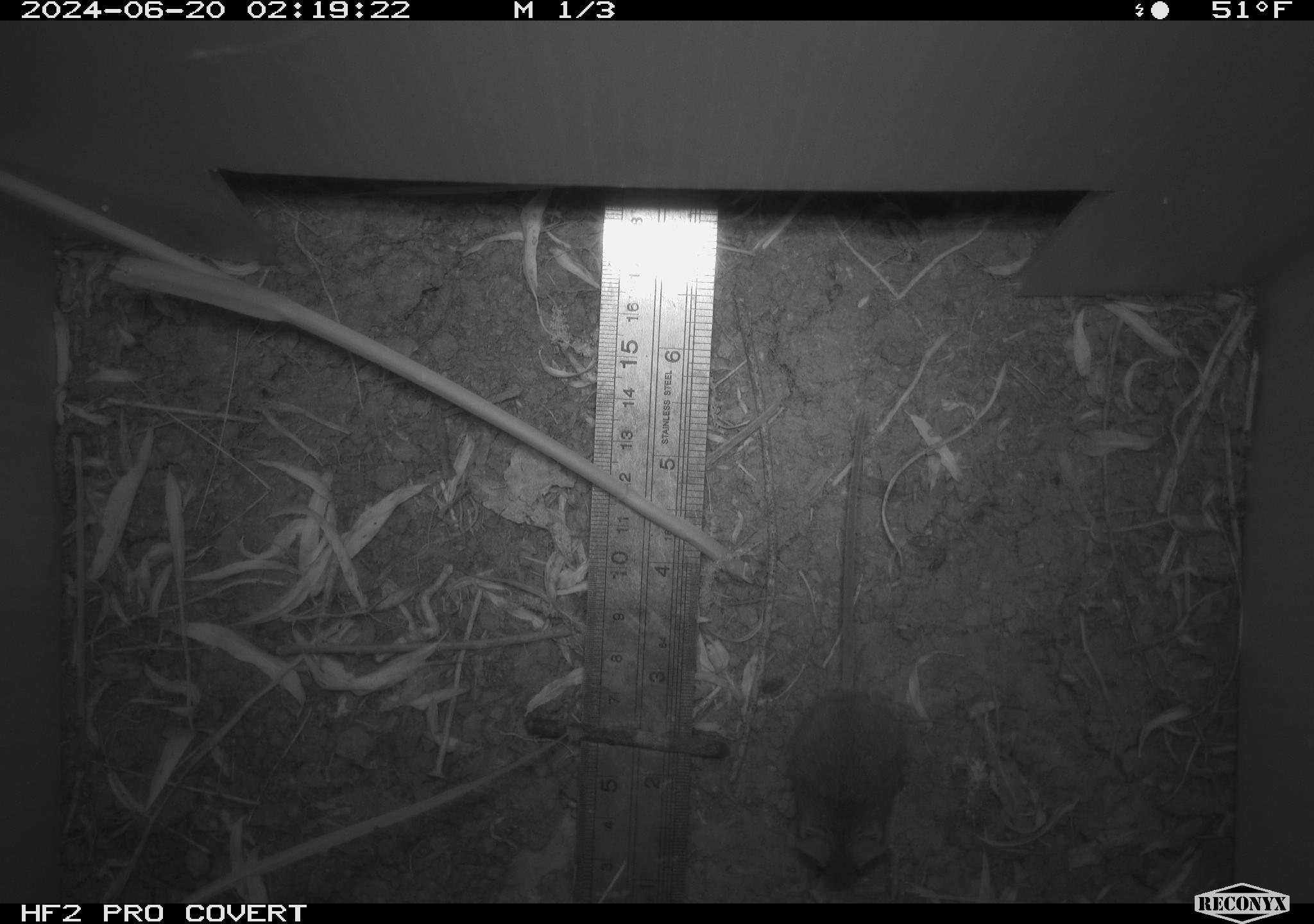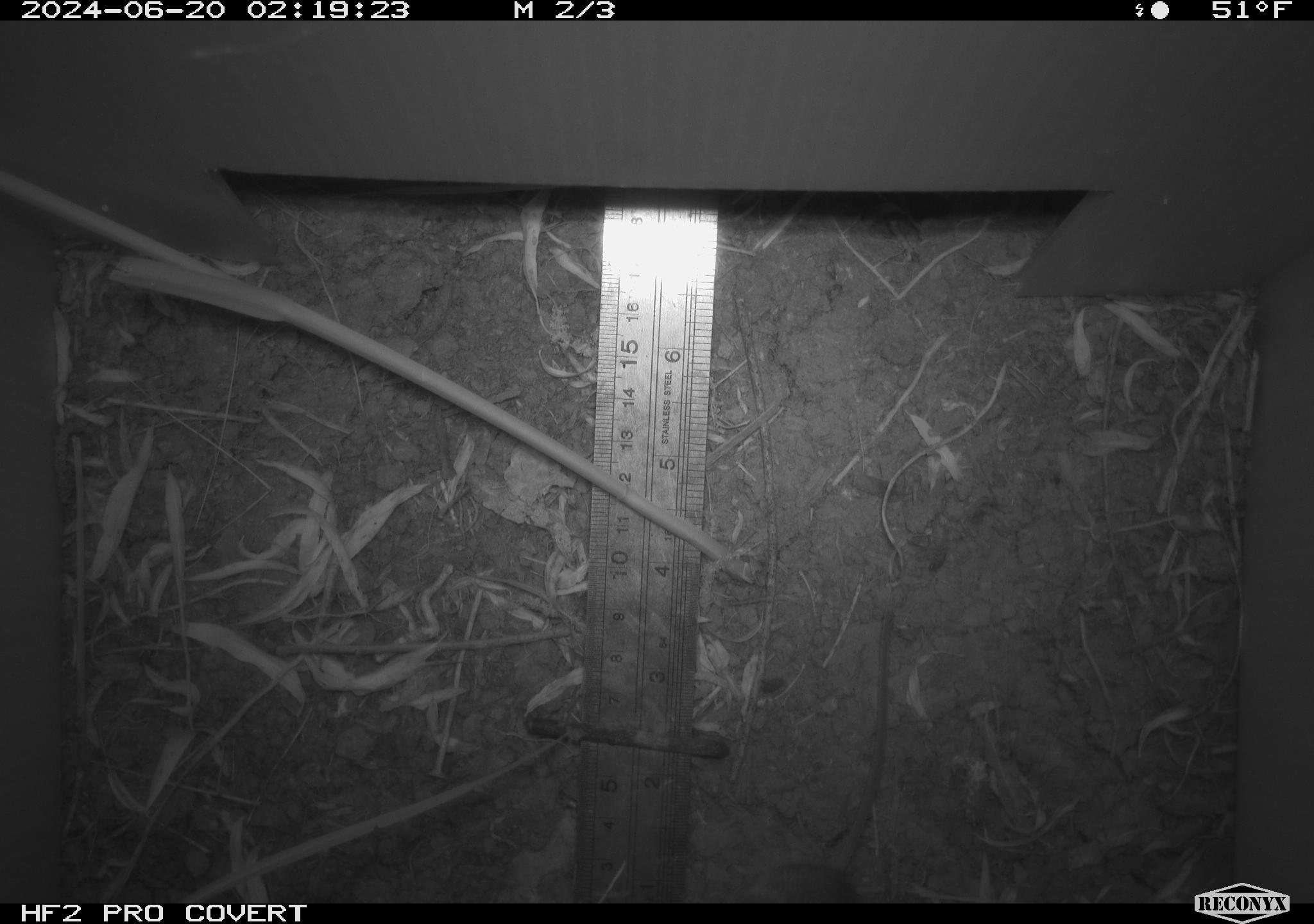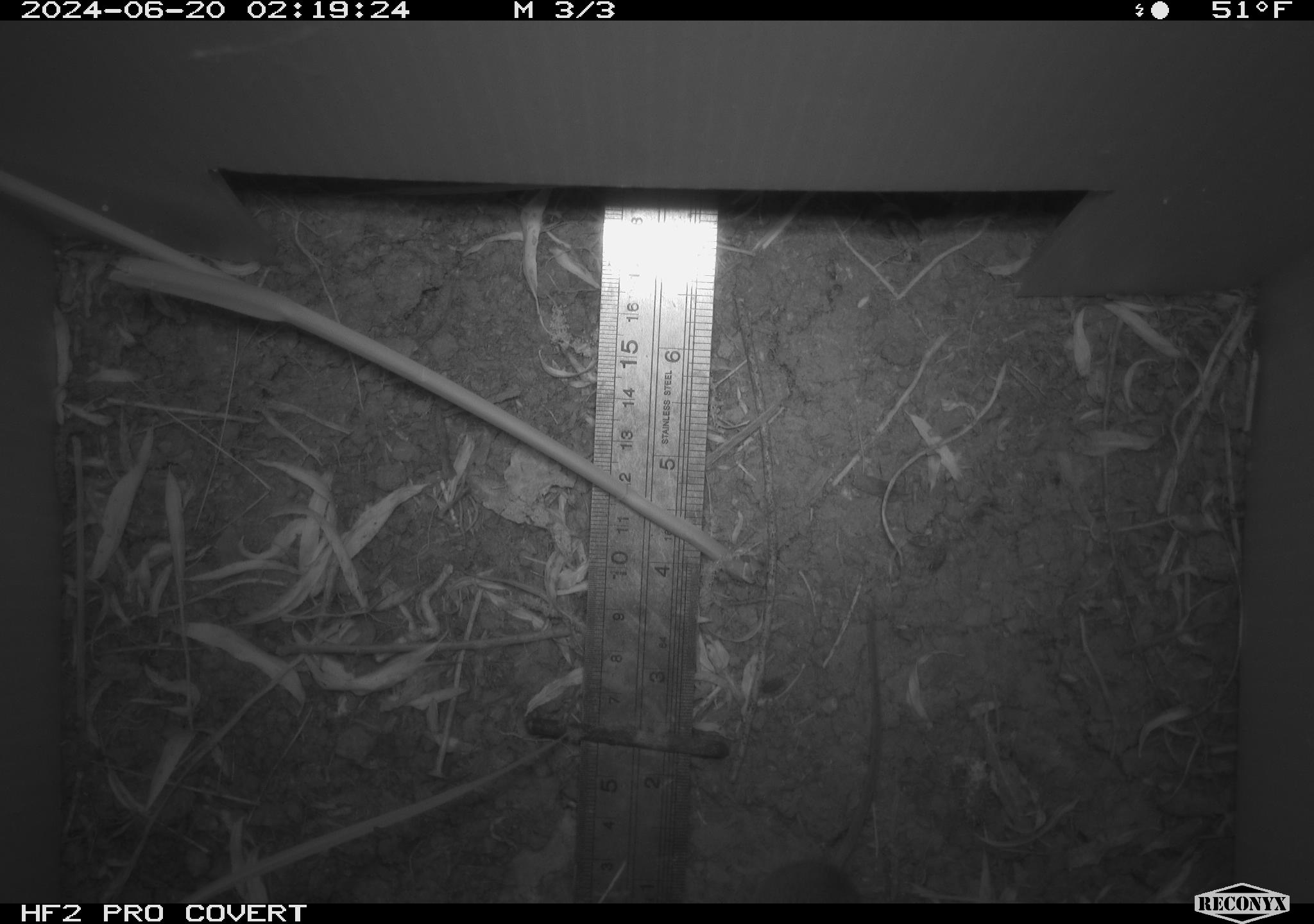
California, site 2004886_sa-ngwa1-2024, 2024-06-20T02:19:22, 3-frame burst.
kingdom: Animalia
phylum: Chordata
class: Mammalia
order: Rodentia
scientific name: Rodentia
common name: mouse species